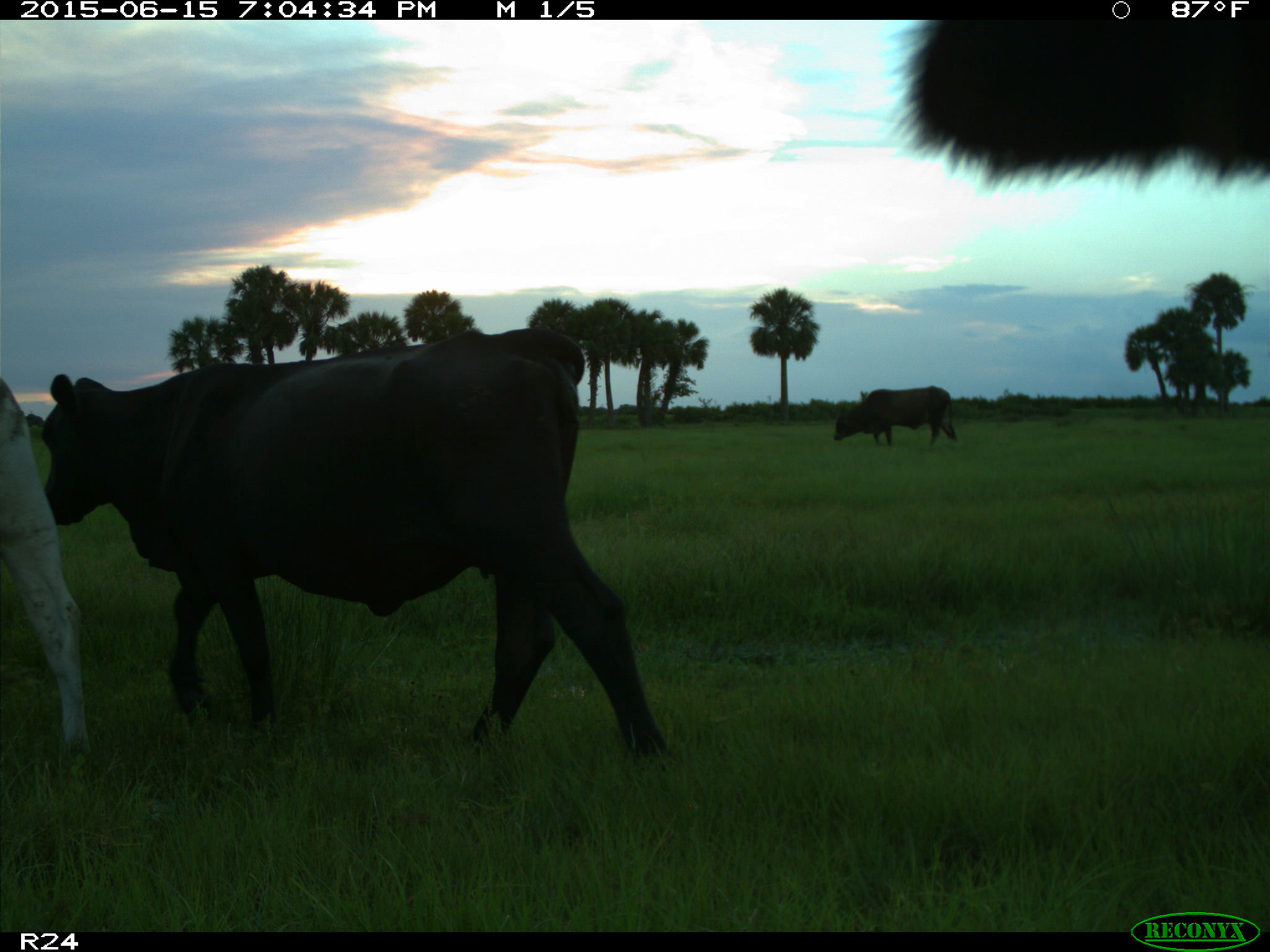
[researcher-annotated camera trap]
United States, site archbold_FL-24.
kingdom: Animalia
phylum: Chordata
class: Mammalia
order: Artiodactyla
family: Bovidae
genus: Bos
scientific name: Bos taurus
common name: domestic cow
Bos taurus (domestic cow).